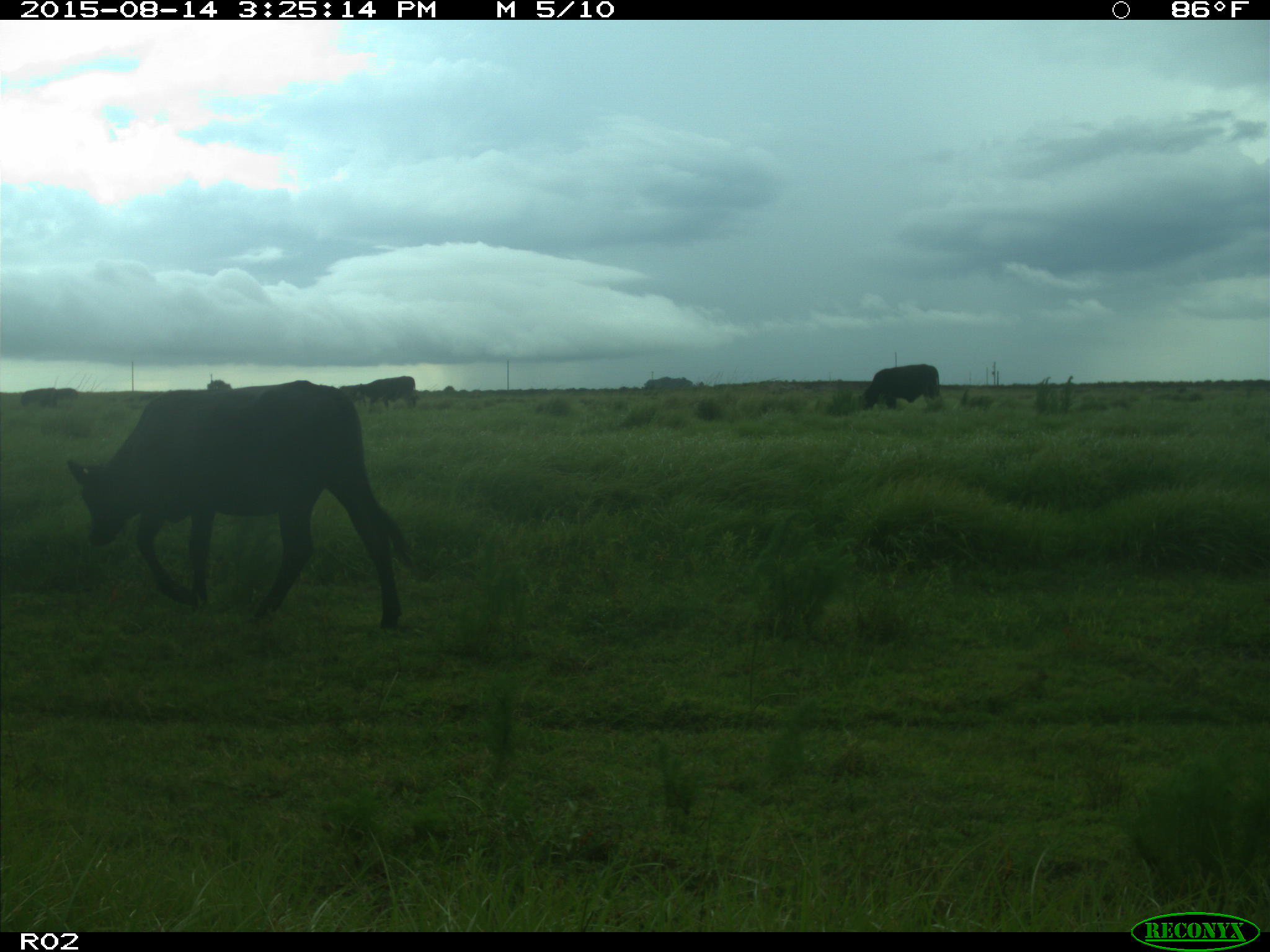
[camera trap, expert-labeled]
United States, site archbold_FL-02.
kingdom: Animalia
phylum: Chordata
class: Mammalia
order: Artiodactyla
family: Bovidae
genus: Bos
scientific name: Bos taurus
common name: domestic cow